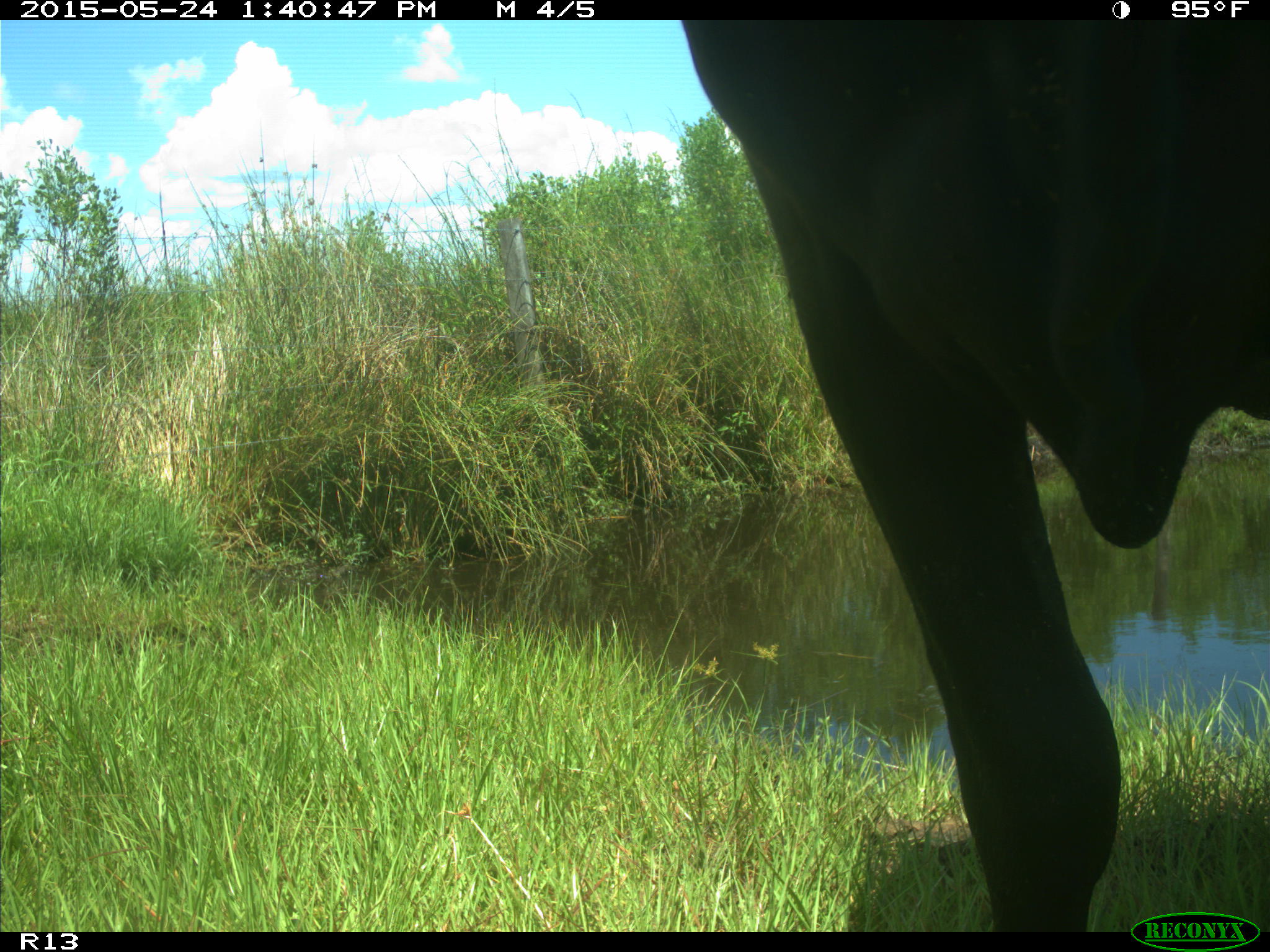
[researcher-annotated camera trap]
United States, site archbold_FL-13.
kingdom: Animalia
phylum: Chordata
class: Mammalia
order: Artiodactyla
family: Bovidae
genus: Bos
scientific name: Bos taurus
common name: domestic cow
Bos taurus (domestic cow).